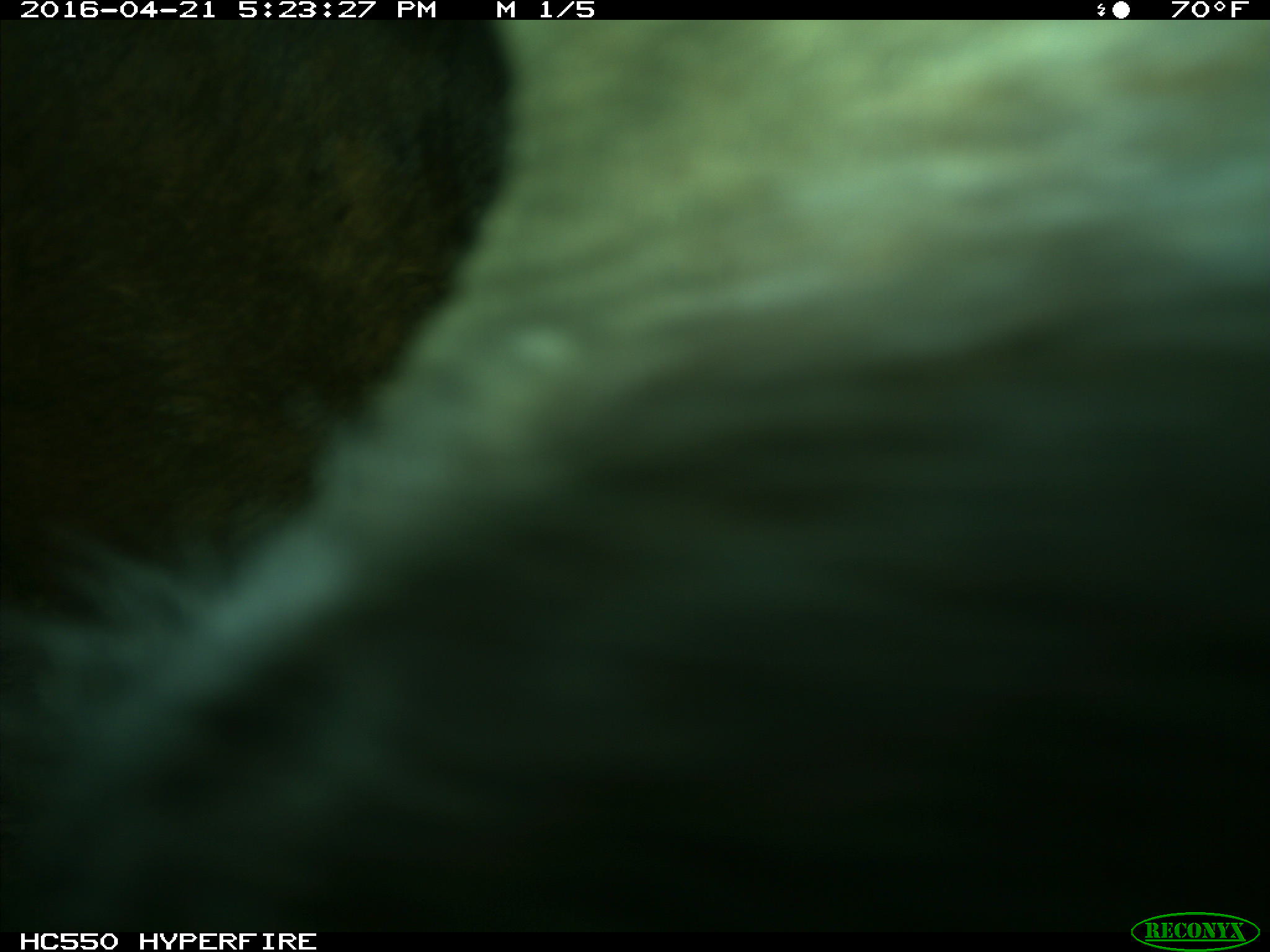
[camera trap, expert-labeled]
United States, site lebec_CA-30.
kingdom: Animalia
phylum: Chordata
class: Mammalia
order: Artiodactyla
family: Bovidae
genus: Bos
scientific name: Bos taurus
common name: domestic cow